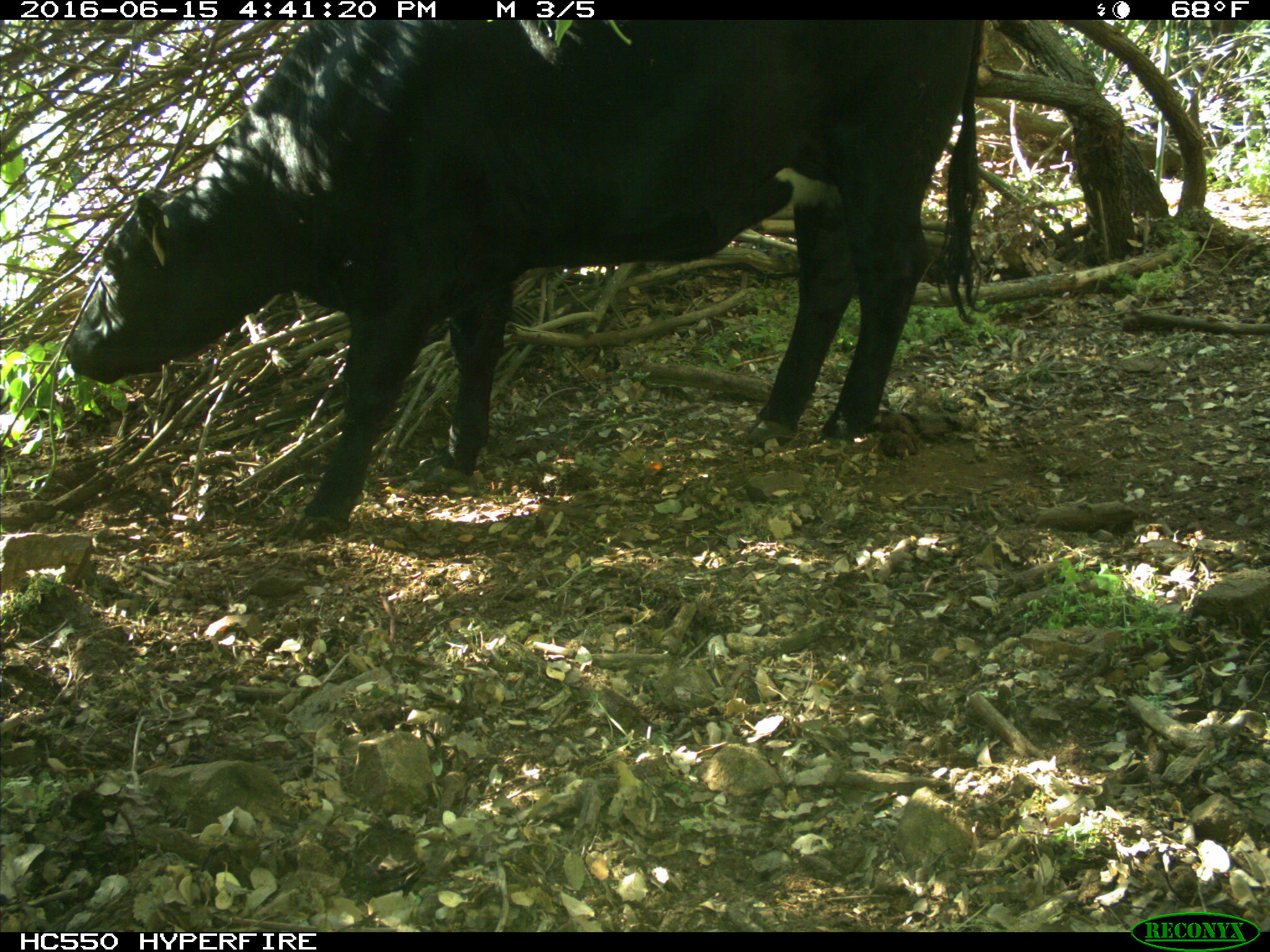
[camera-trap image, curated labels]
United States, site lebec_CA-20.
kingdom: Animalia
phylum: Chordata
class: Mammalia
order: Artiodactyla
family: Bovidae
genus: Bos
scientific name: Bos taurus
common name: domestic cow